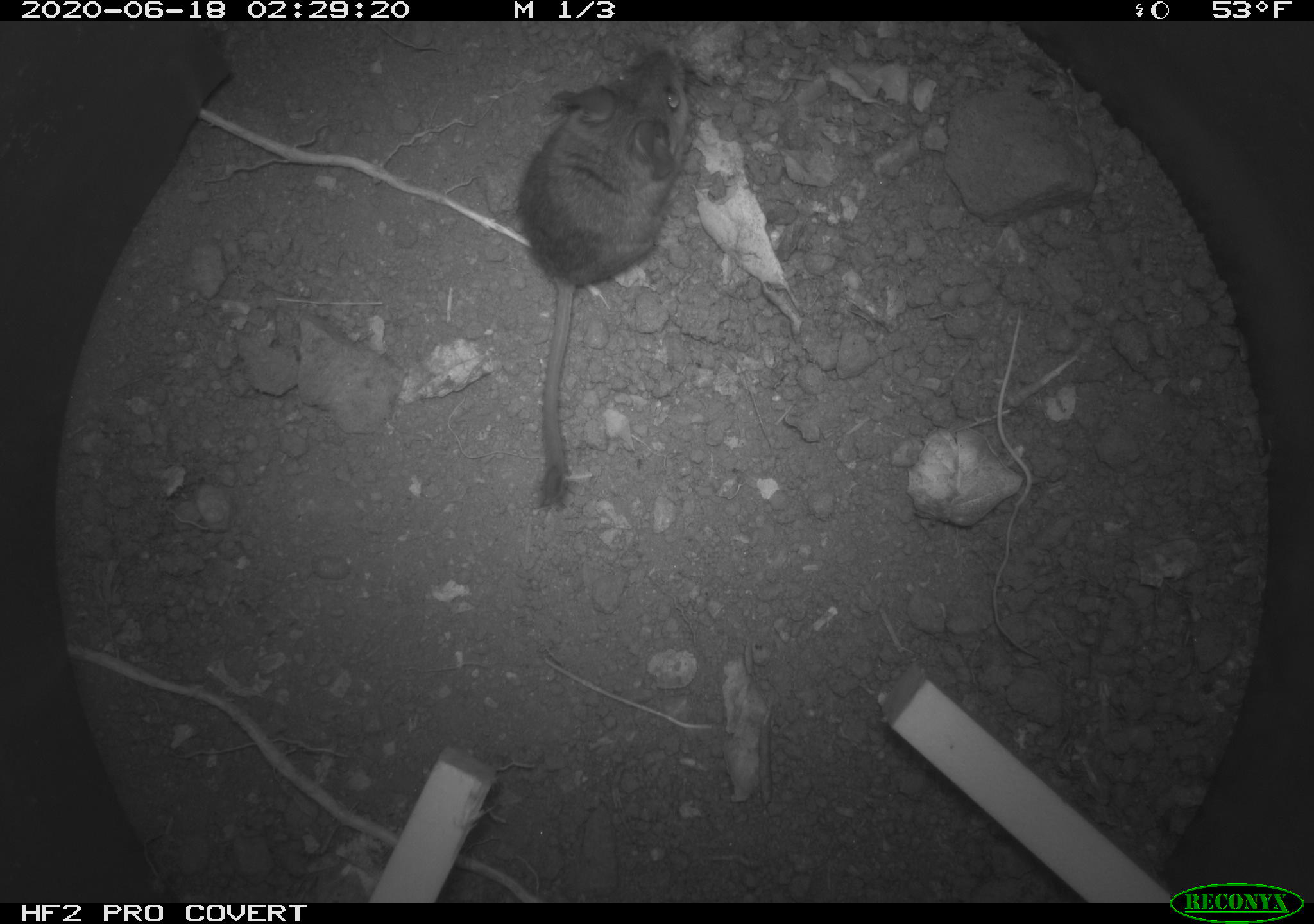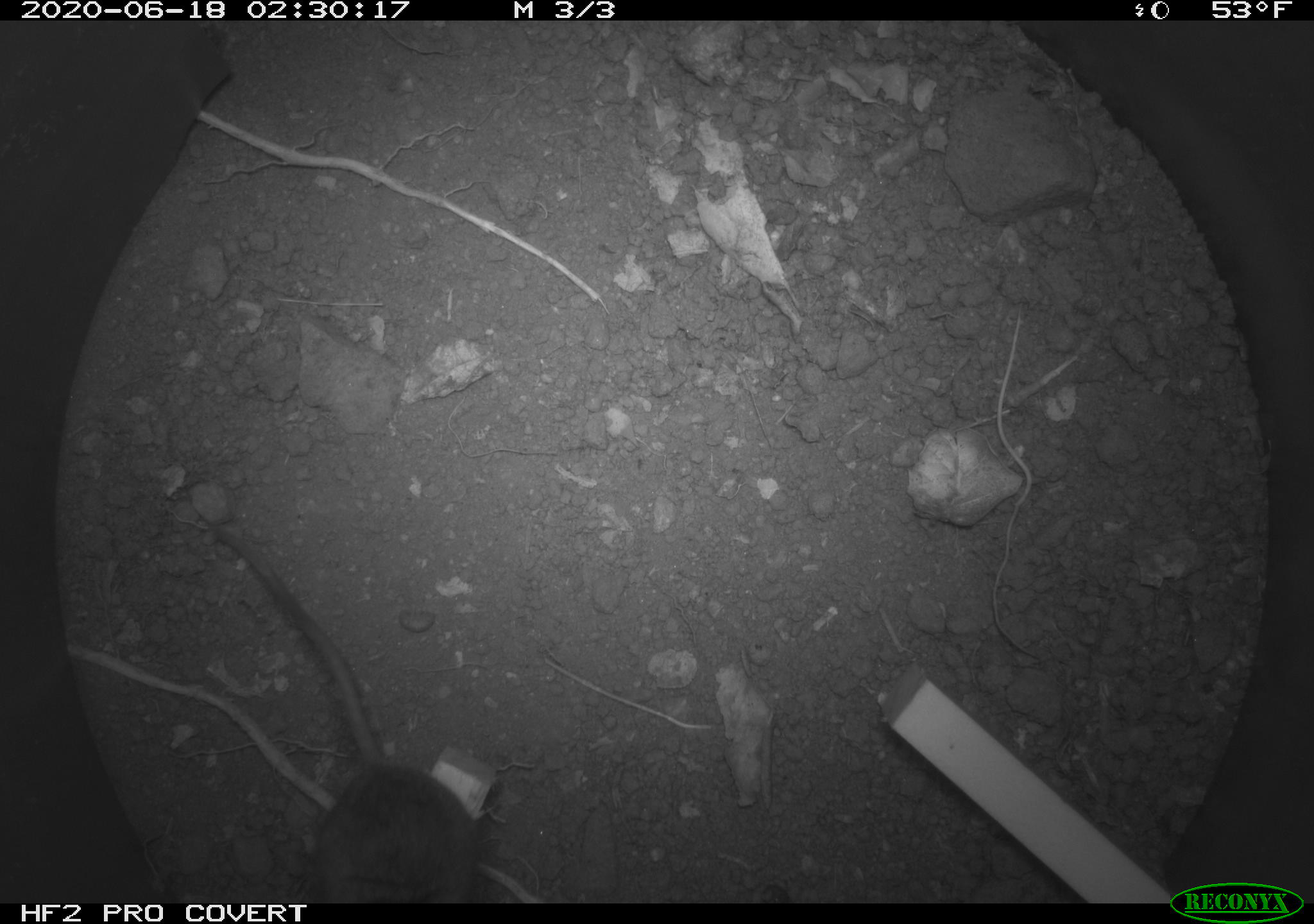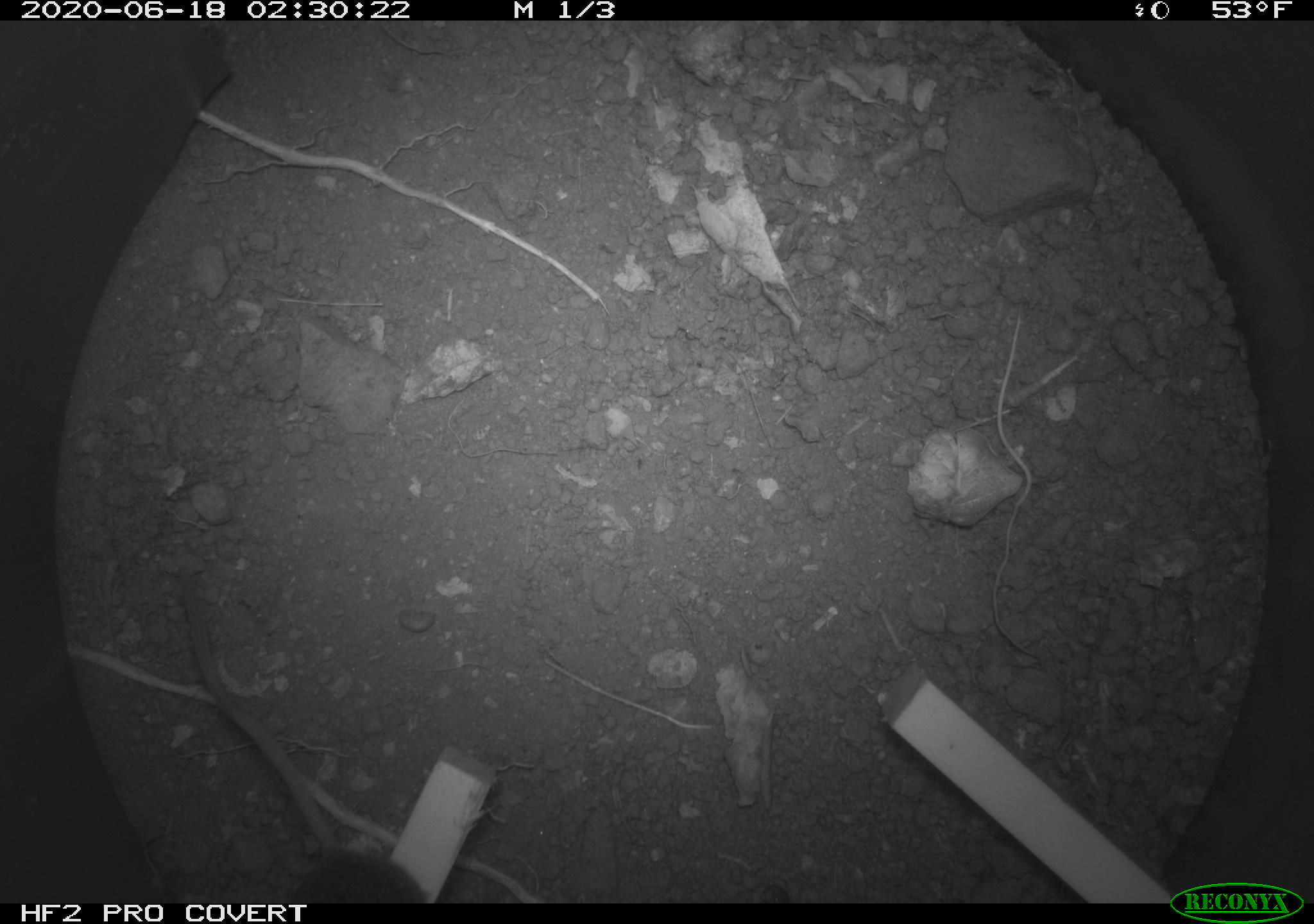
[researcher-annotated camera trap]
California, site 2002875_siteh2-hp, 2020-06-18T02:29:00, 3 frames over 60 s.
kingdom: Animalia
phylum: Chordata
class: Mammalia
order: Rodentia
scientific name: Rodentia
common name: mouse species